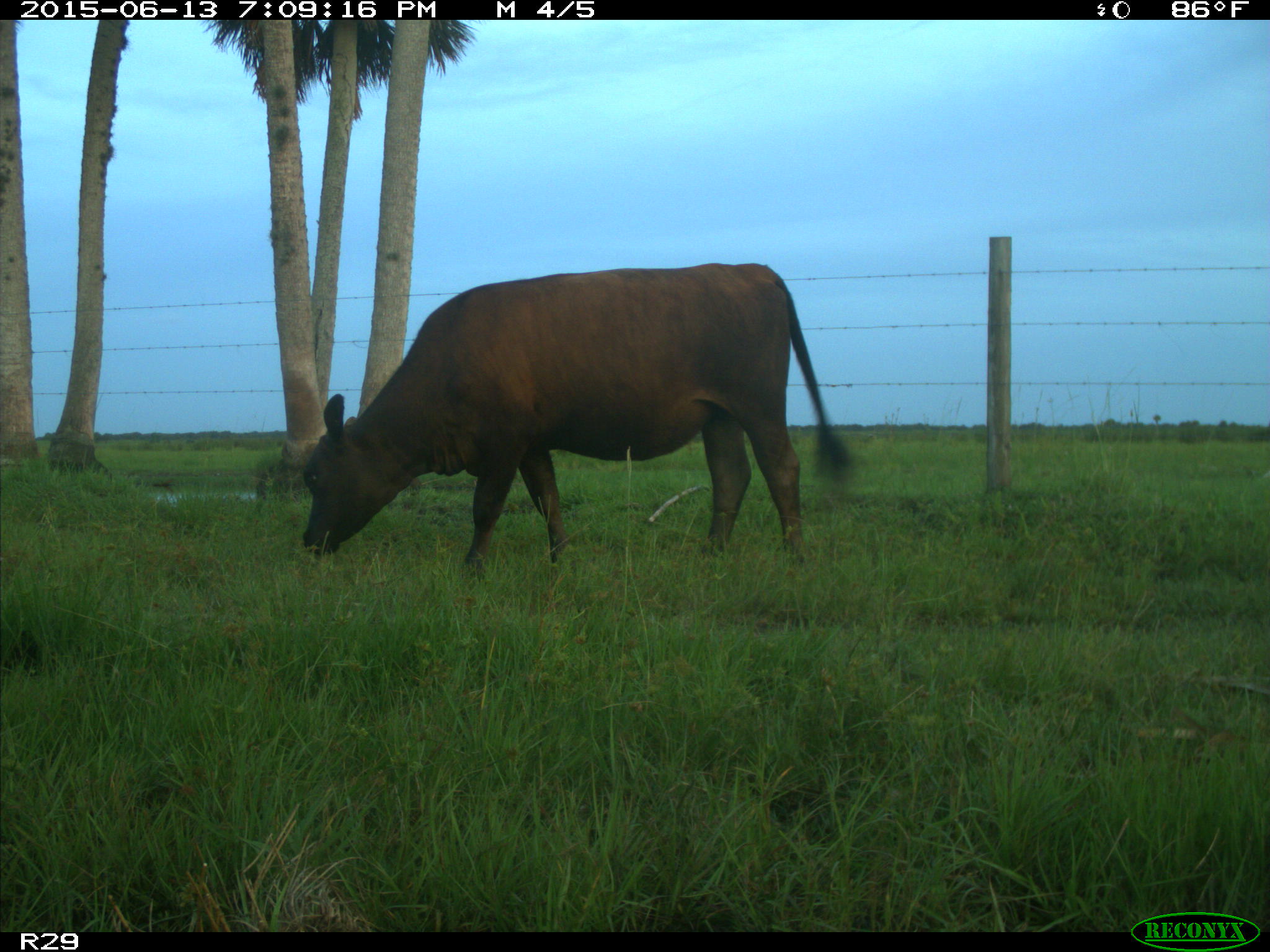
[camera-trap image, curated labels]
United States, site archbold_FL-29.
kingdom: Animalia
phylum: Chordata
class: Mammalia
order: Artiodactyla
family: Bovidae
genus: Bos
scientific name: Bos taurus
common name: domestic cow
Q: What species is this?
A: Bos taurus (domestic cow).